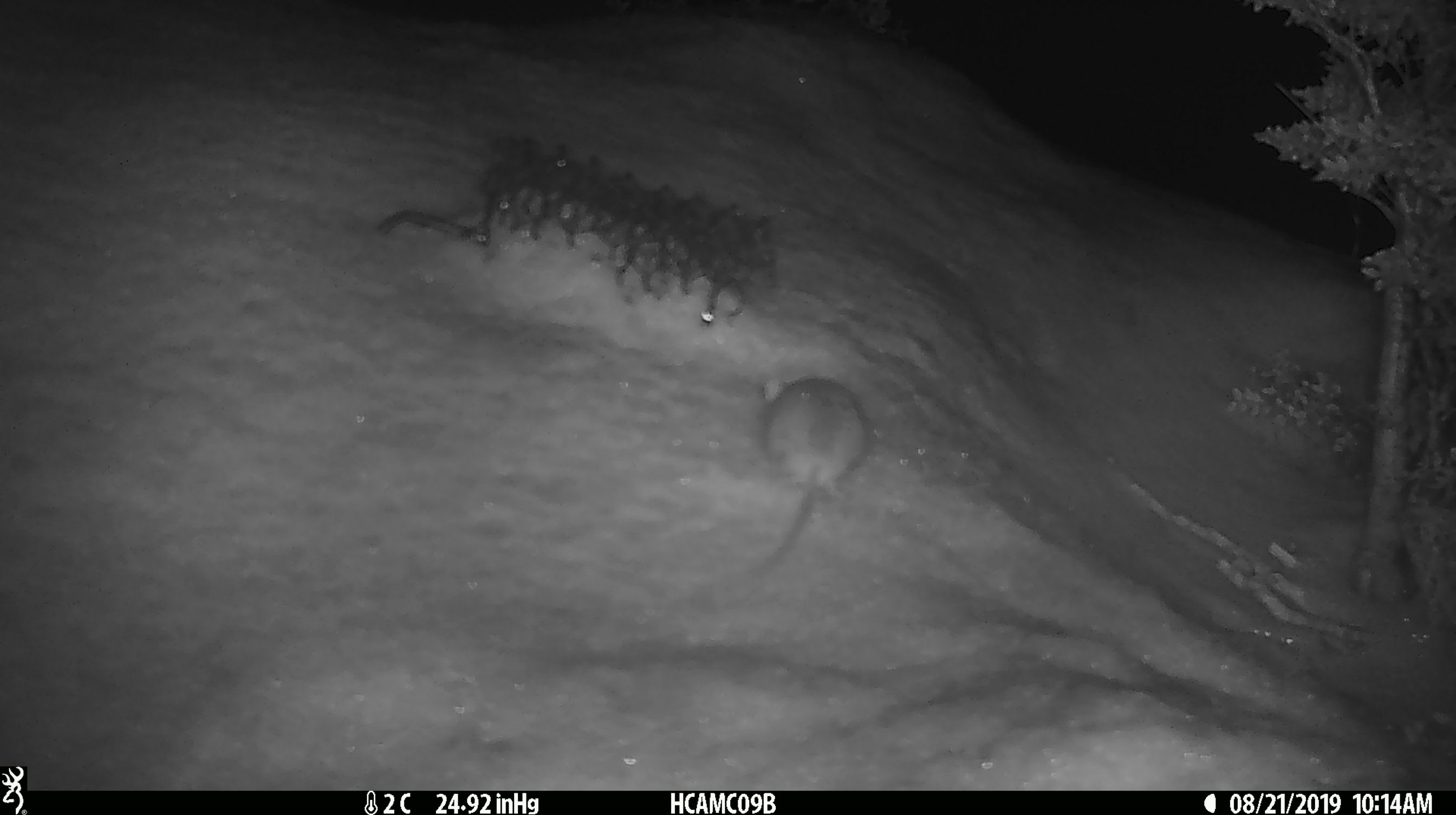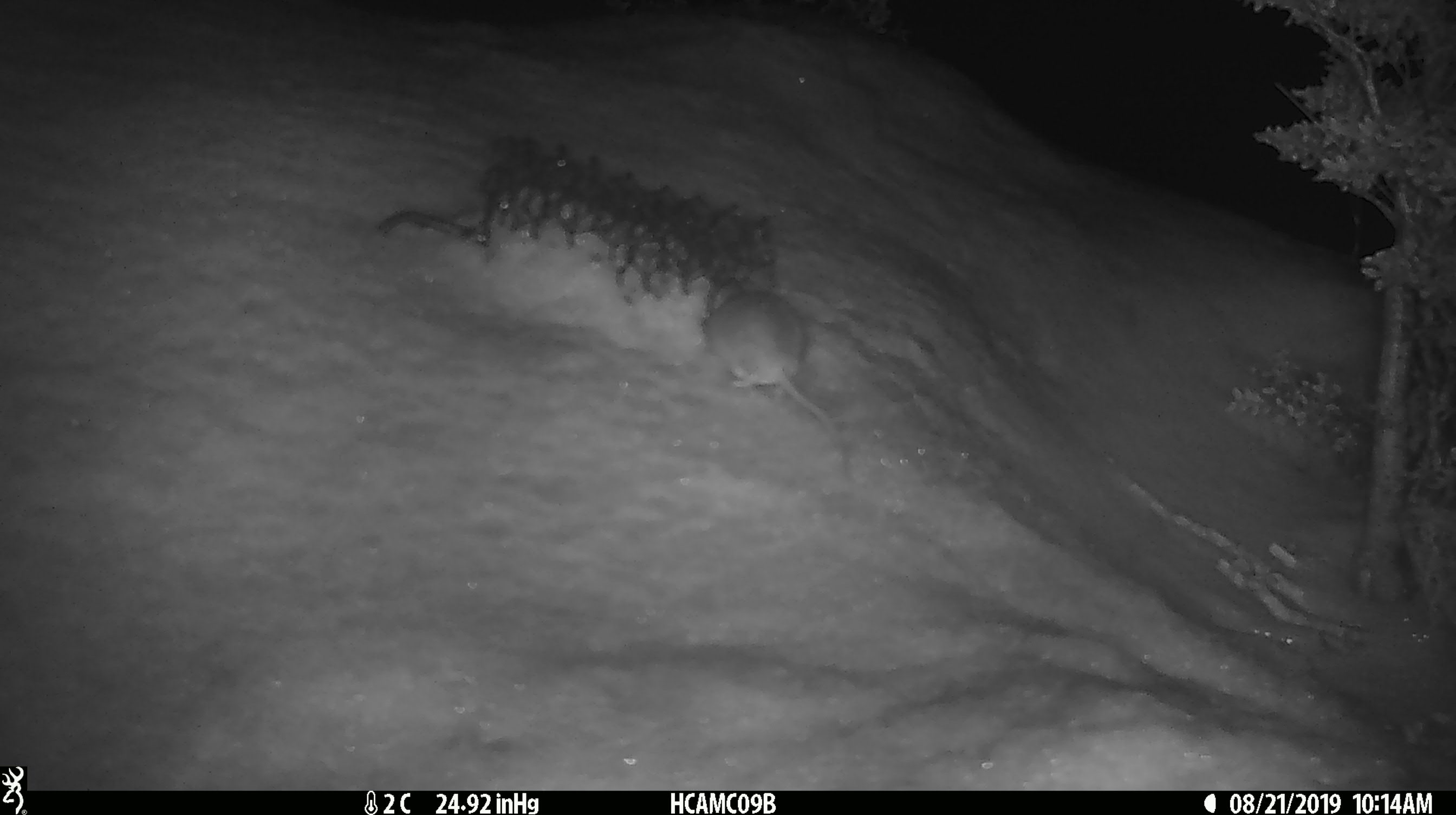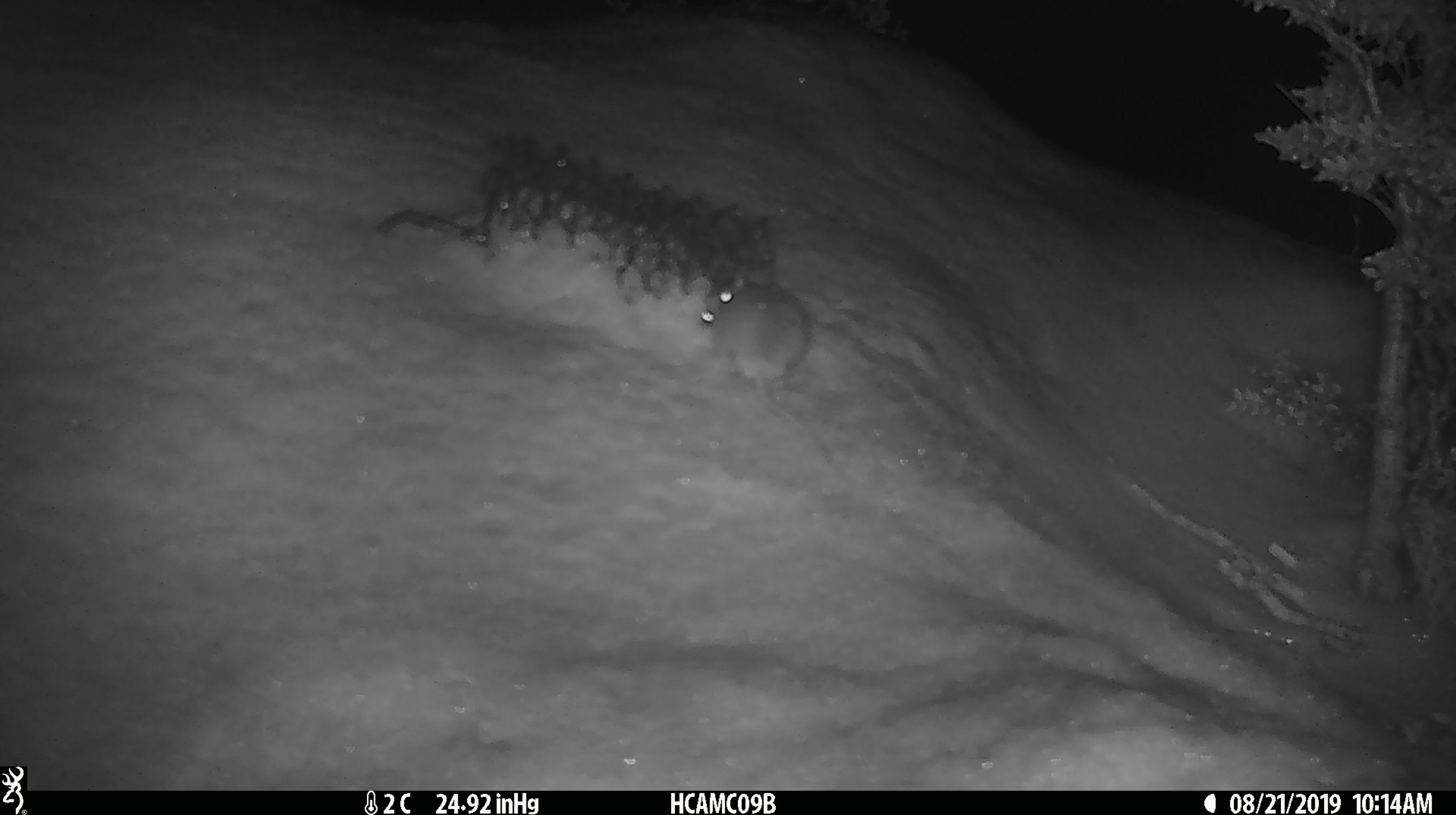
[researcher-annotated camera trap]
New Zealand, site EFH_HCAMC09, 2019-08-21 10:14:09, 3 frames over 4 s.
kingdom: Animalia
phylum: Chordata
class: Mammalia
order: Rodentia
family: Muridae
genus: Mus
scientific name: Mus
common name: mouse